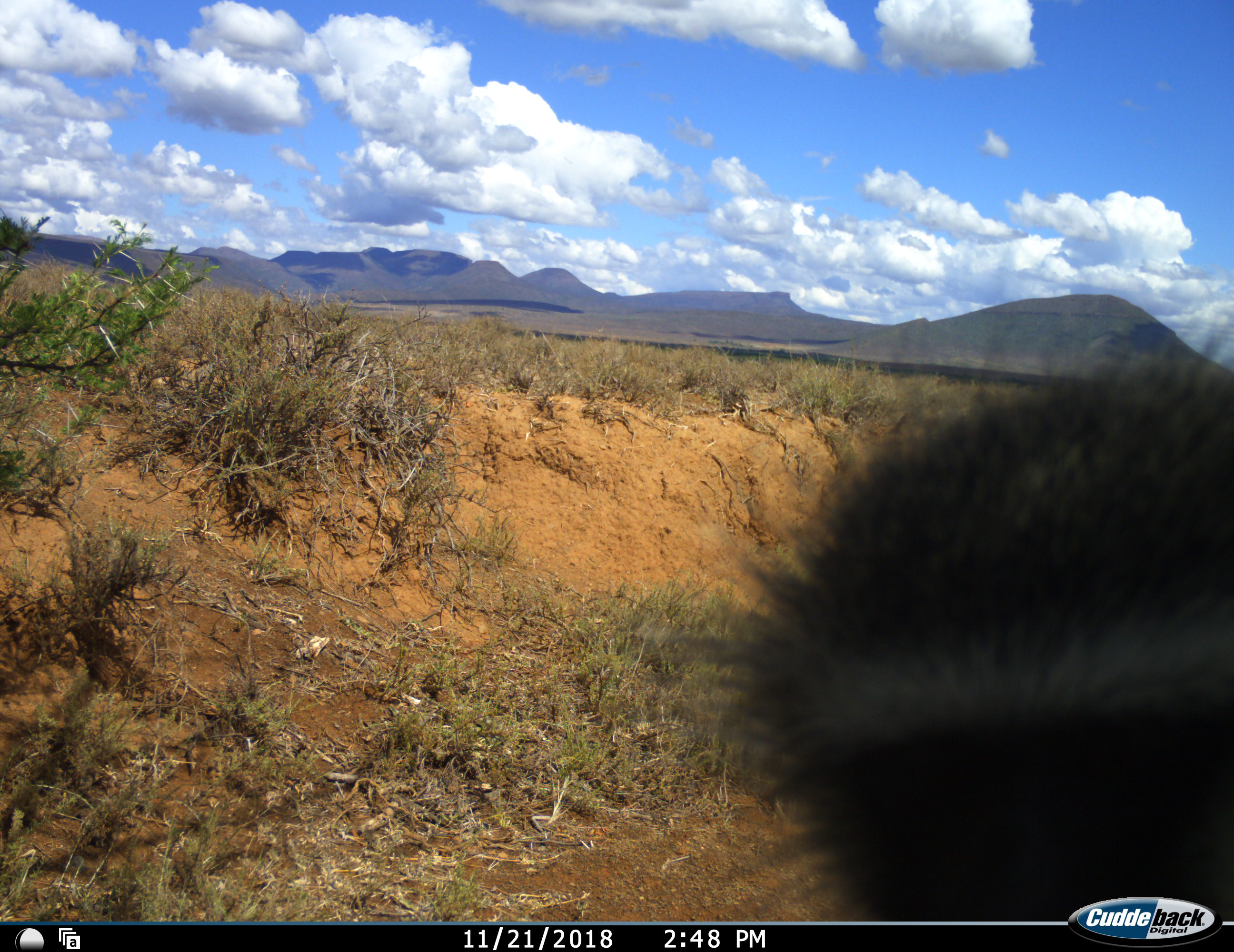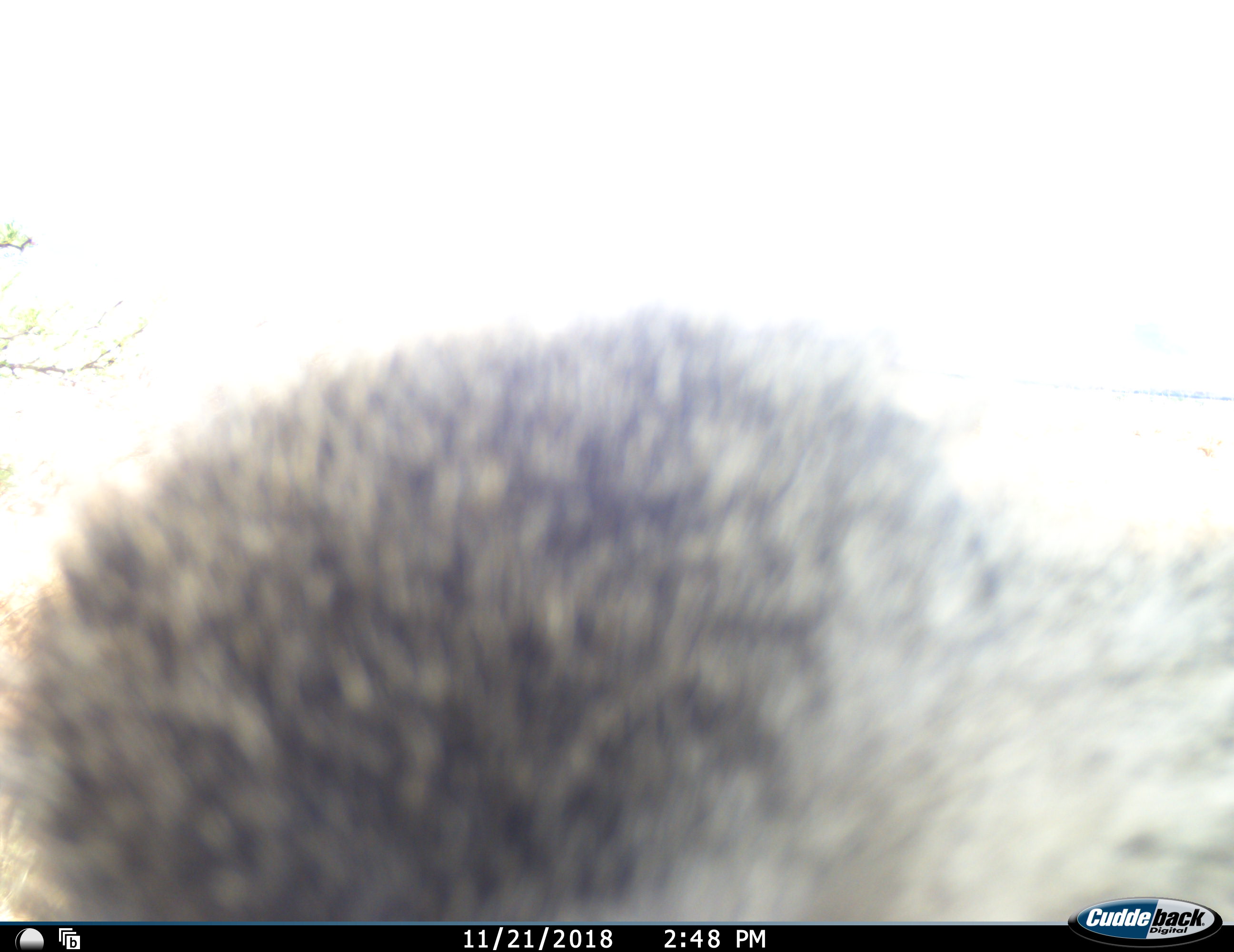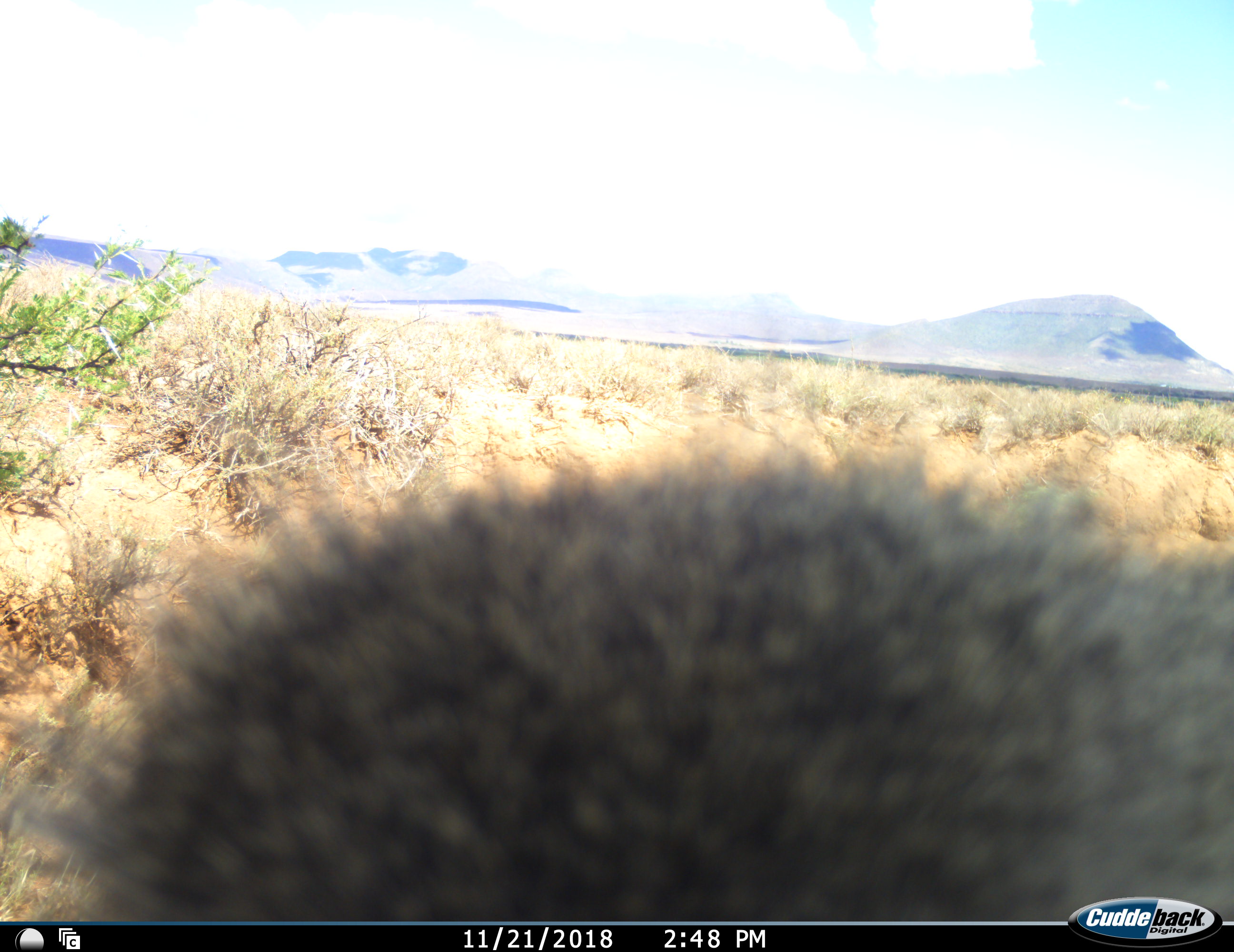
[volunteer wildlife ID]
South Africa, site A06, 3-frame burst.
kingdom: Animalia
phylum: Chordata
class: Mammalia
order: Primates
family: Cercopithecidae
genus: Chlorocebus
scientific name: Chlorocebus pygerythrus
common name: vervet monkey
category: monkeyvervet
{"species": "monkeyvervet (vervet monkey) (Chlorocebus pygerythrus)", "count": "1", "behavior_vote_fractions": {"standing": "50%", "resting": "0%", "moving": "67%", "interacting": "17%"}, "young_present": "0%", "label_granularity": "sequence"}